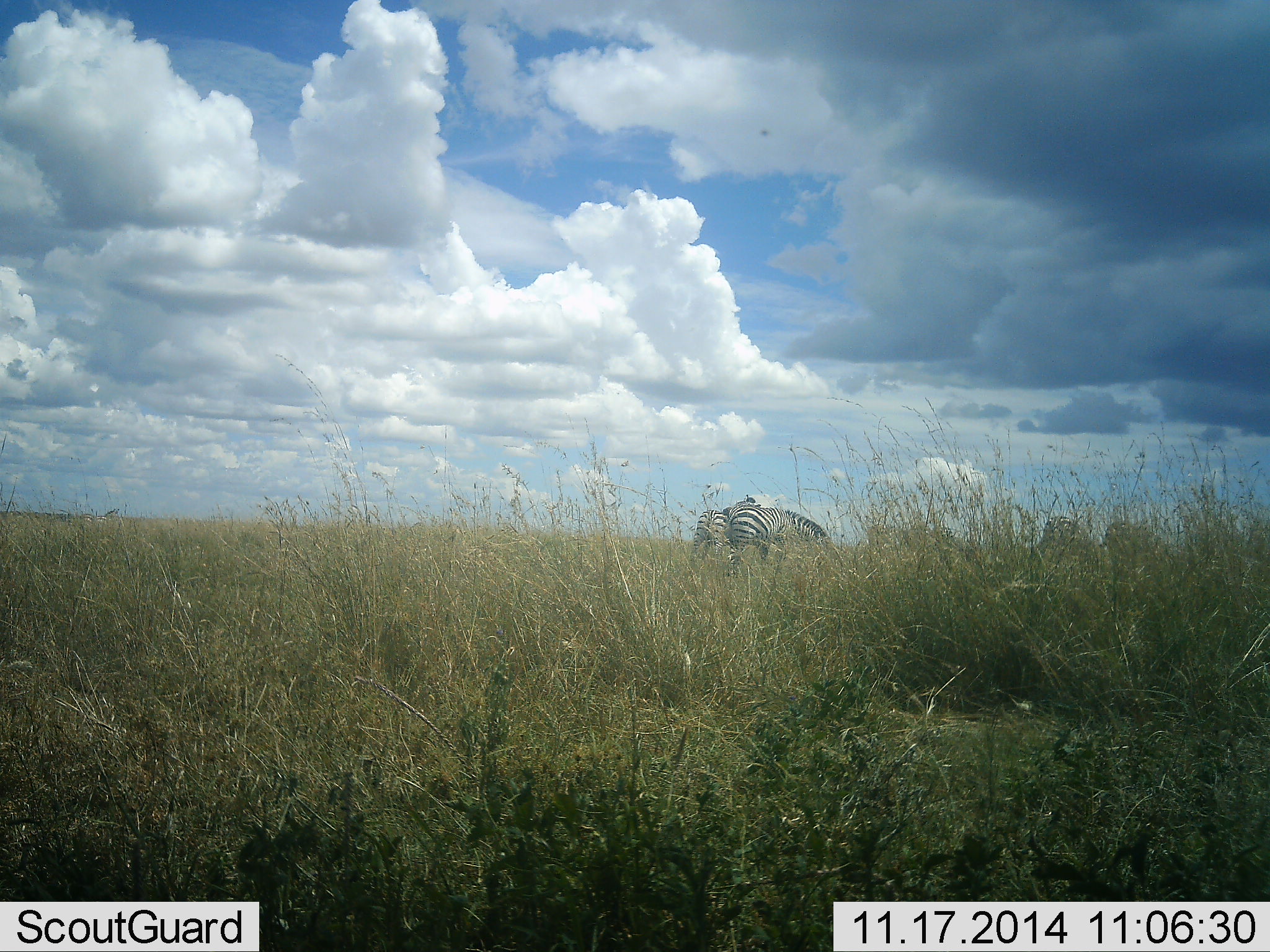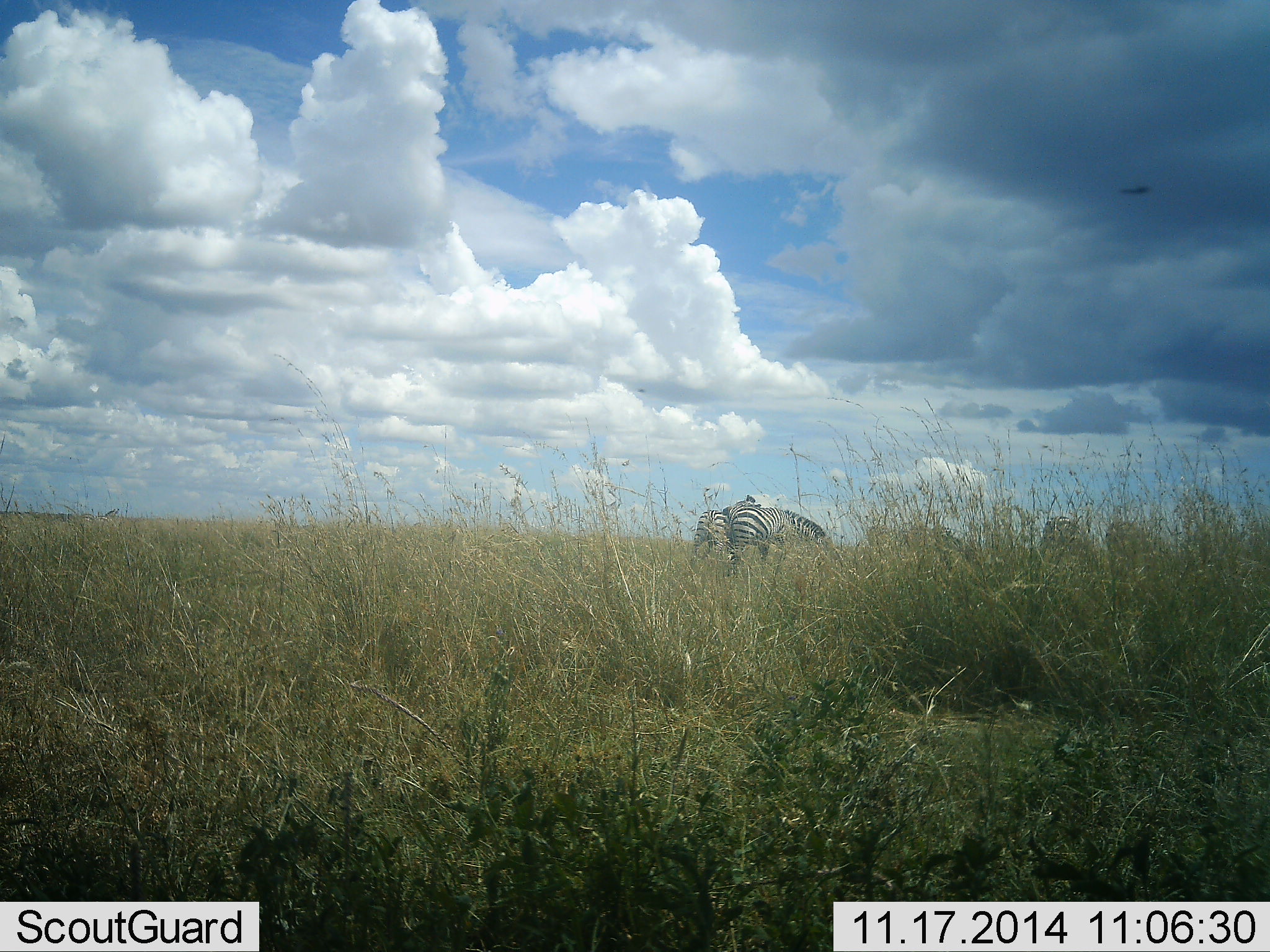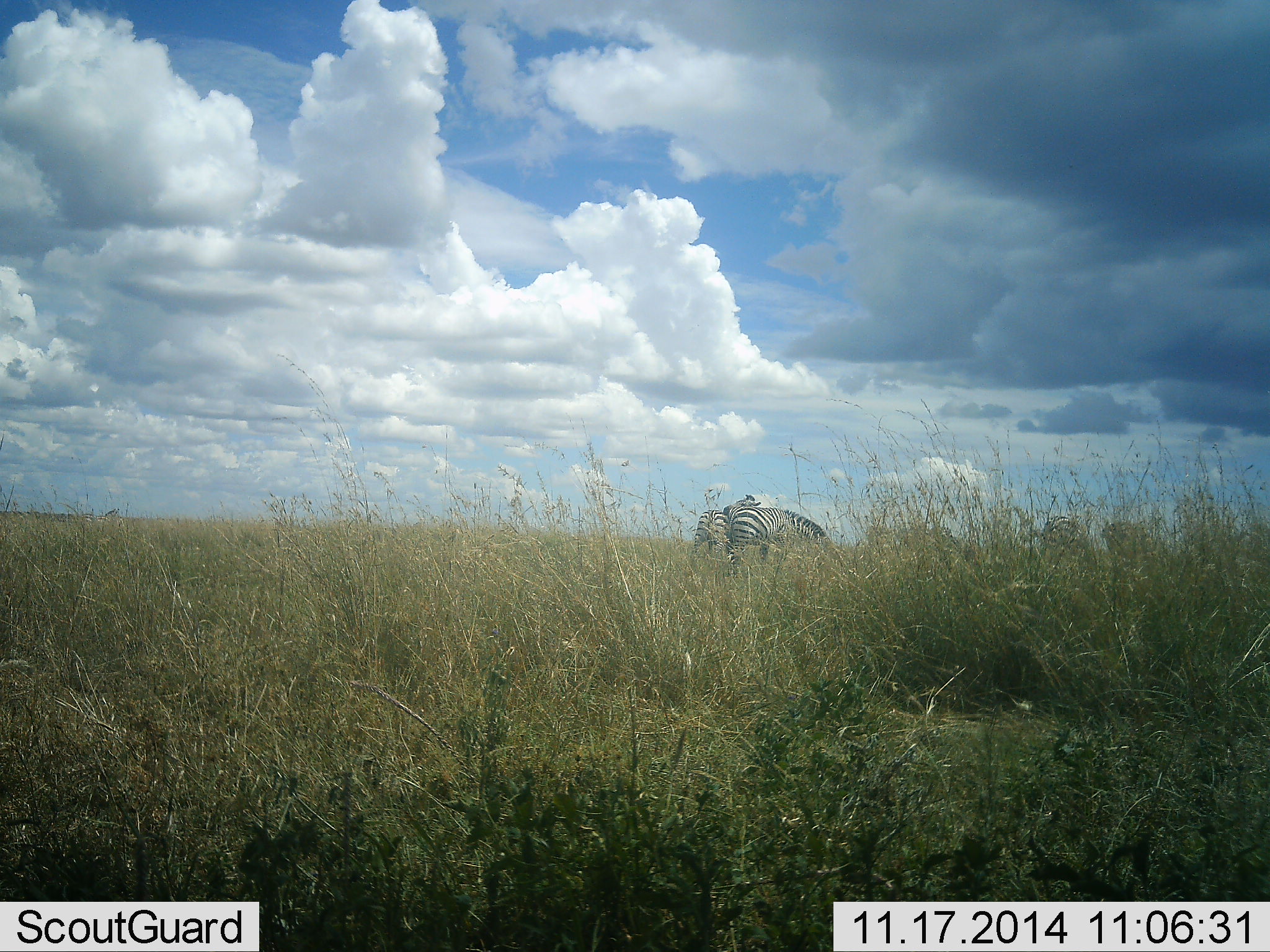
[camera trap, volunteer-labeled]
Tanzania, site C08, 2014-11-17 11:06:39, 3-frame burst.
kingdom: Animalia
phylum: Chordata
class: Mammalia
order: Perissodactyla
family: Equidae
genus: Equus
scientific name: Equus quagga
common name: plains zebra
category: zebra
Zebra (plains zebra) (Equus quagga), count 2. Behavior (volunteer vote fractions): standing 73%, resting 0%, moving 9%, interacting 9%. Young present (vote fraction): 0%. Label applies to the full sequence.